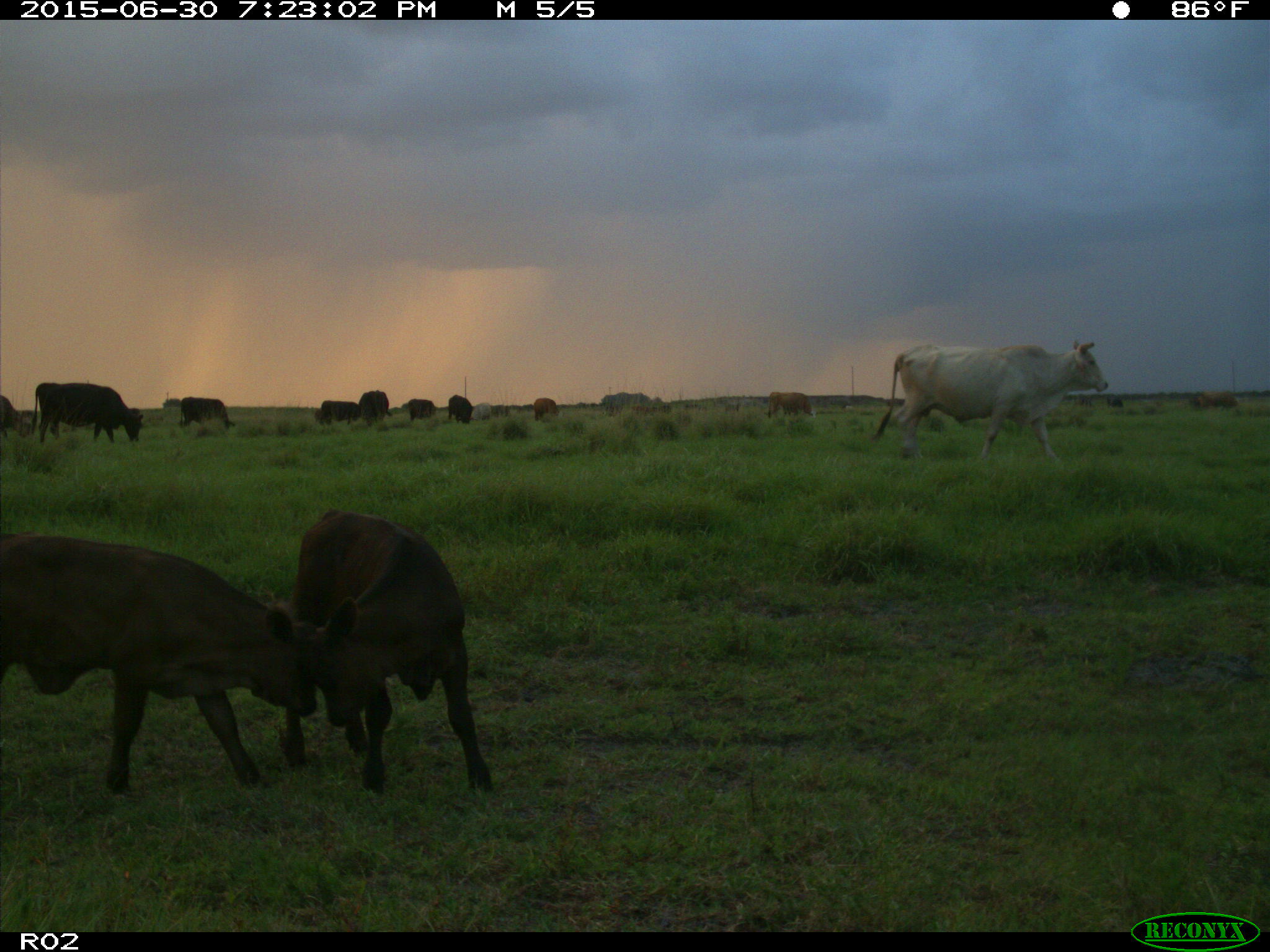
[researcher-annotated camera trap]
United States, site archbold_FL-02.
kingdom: Animalia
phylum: Chordata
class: Mammalia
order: Artiodactyla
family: Bovidae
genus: Bos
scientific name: Bos taurus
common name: domestic cow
Bos taurus (domestic cow).